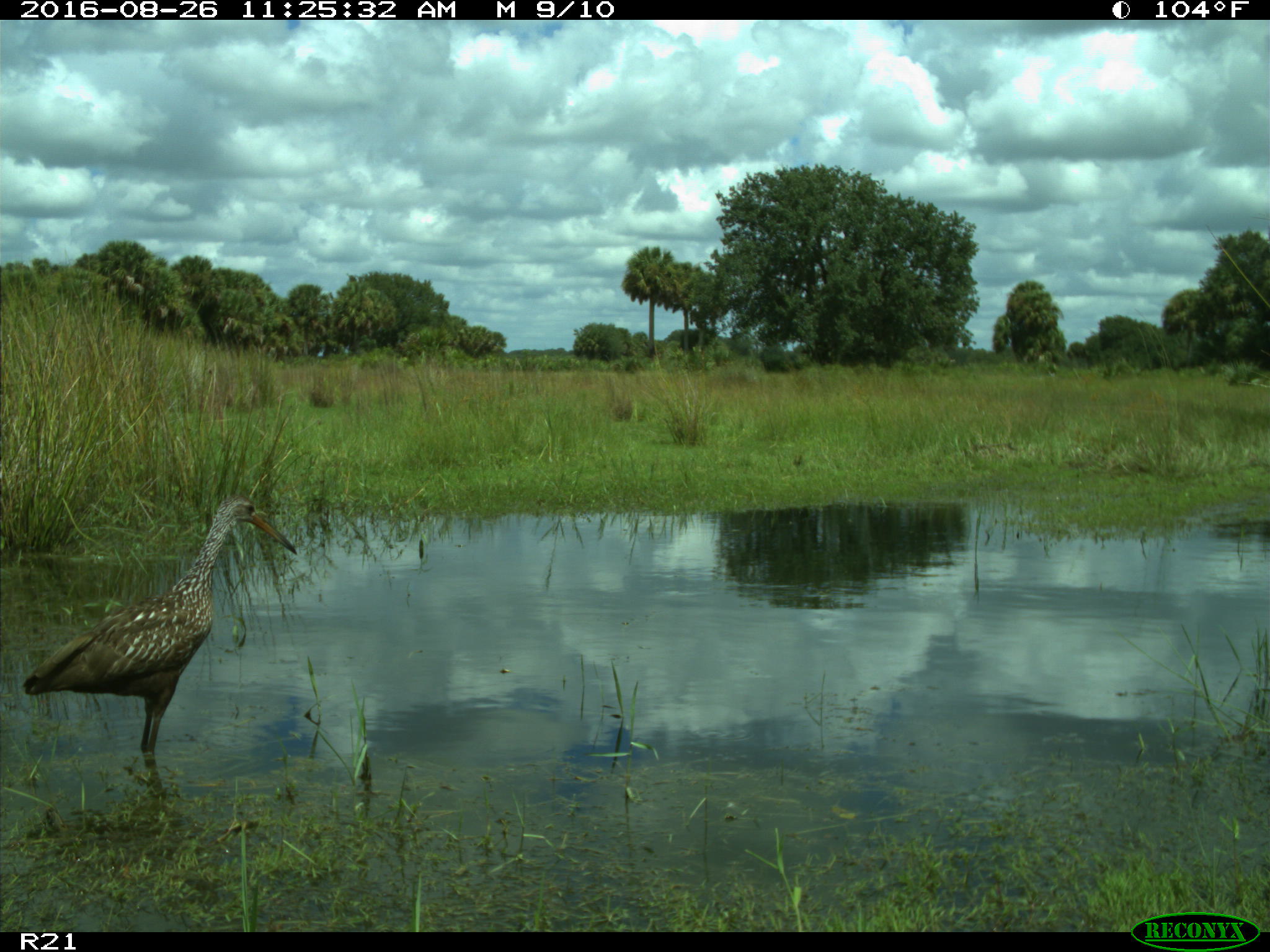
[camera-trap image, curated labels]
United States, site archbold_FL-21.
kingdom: Animalia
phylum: Chordata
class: Aves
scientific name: Aves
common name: birds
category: unidentified bird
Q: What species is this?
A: Unidentified bird (birds) (Aves).